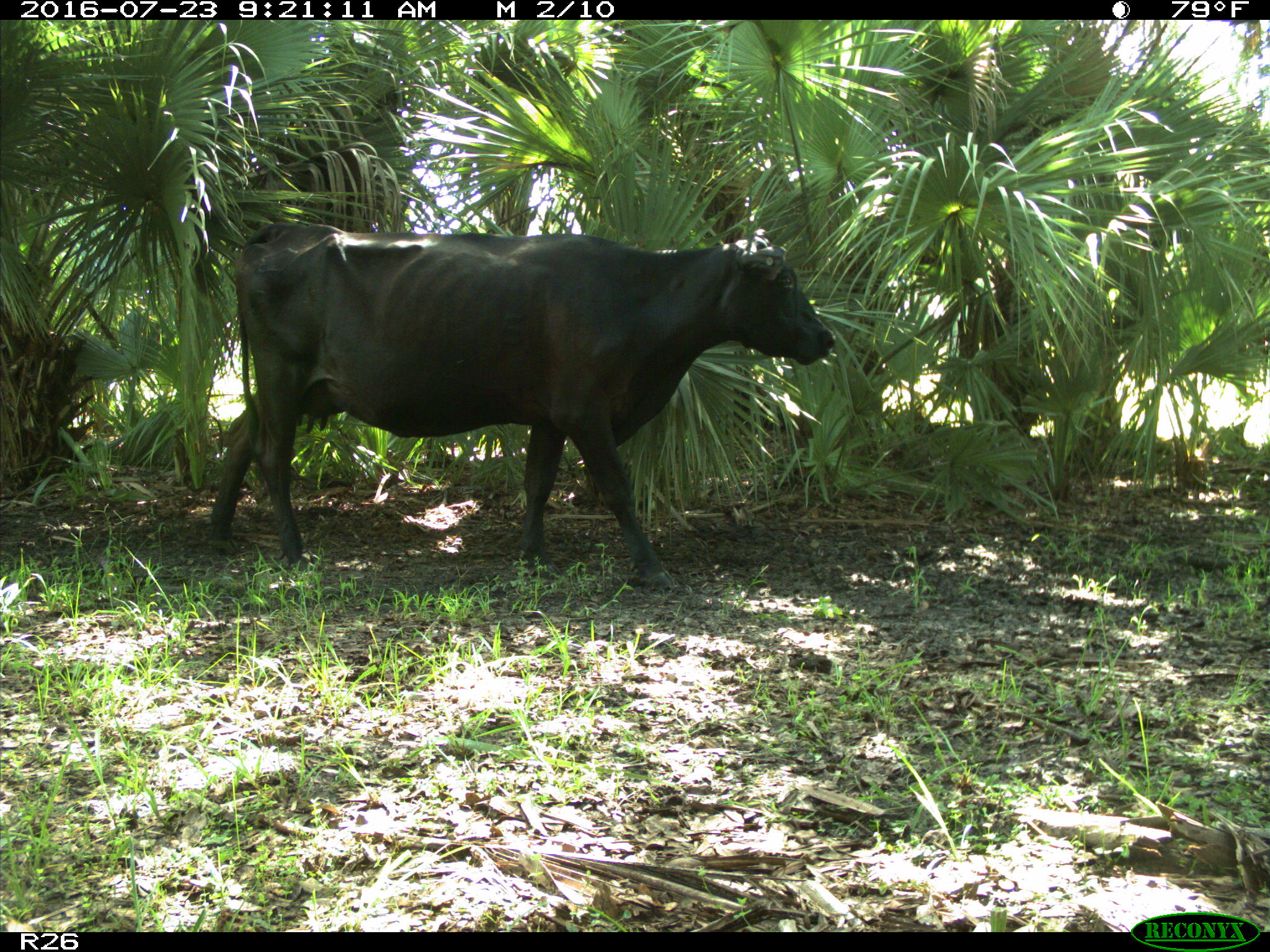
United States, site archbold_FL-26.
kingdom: Animalia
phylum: Chordata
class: Mammalia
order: Artiodactyla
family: Bovidae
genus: Bos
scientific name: Bos taurus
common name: domestic cow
Bos taurus (domestic cow).